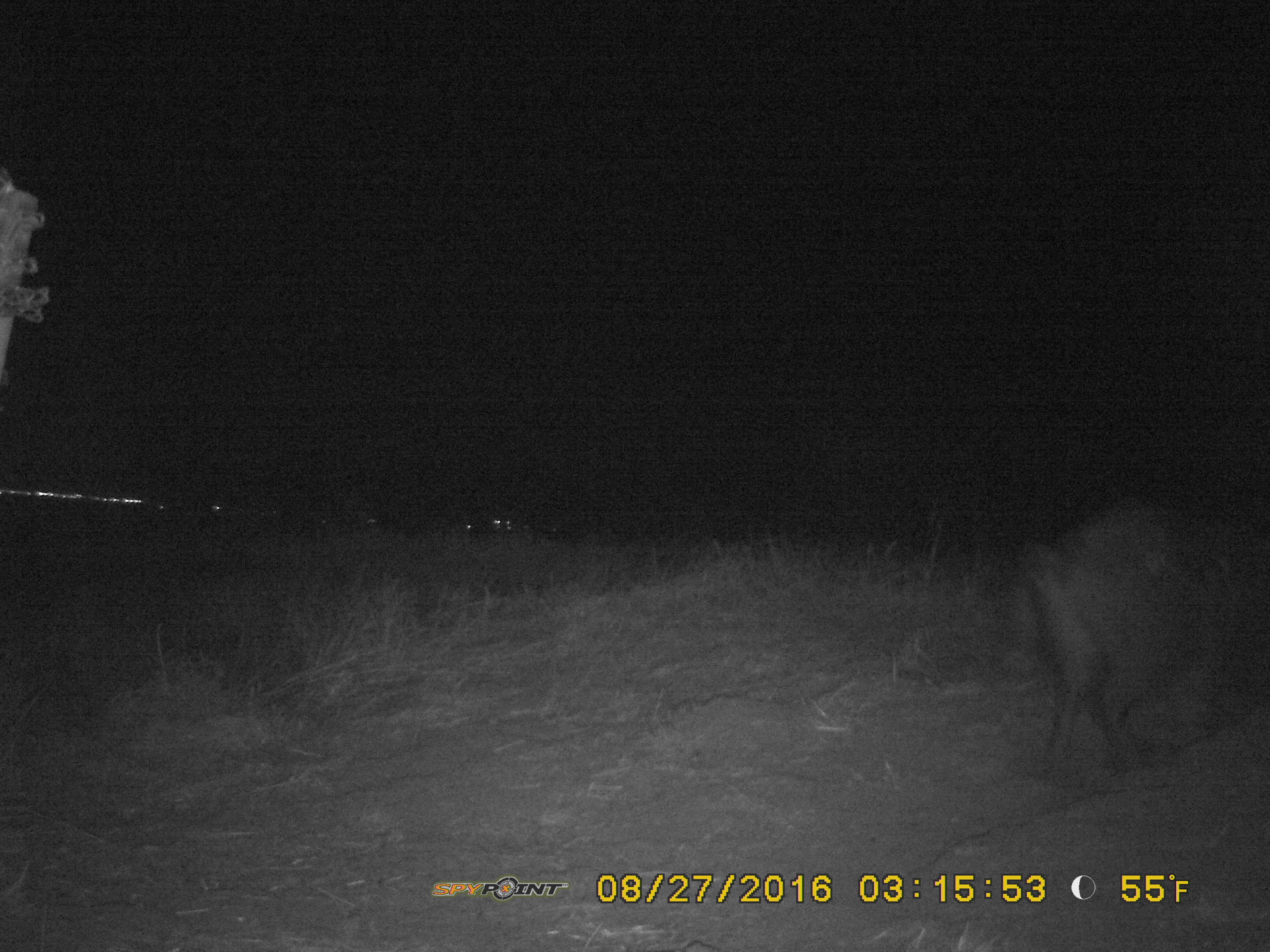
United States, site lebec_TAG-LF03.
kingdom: Animalia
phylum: Chordata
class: Mammalia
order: Artiodactyla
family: Suidae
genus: Sus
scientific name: Sus scrofa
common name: wild boar